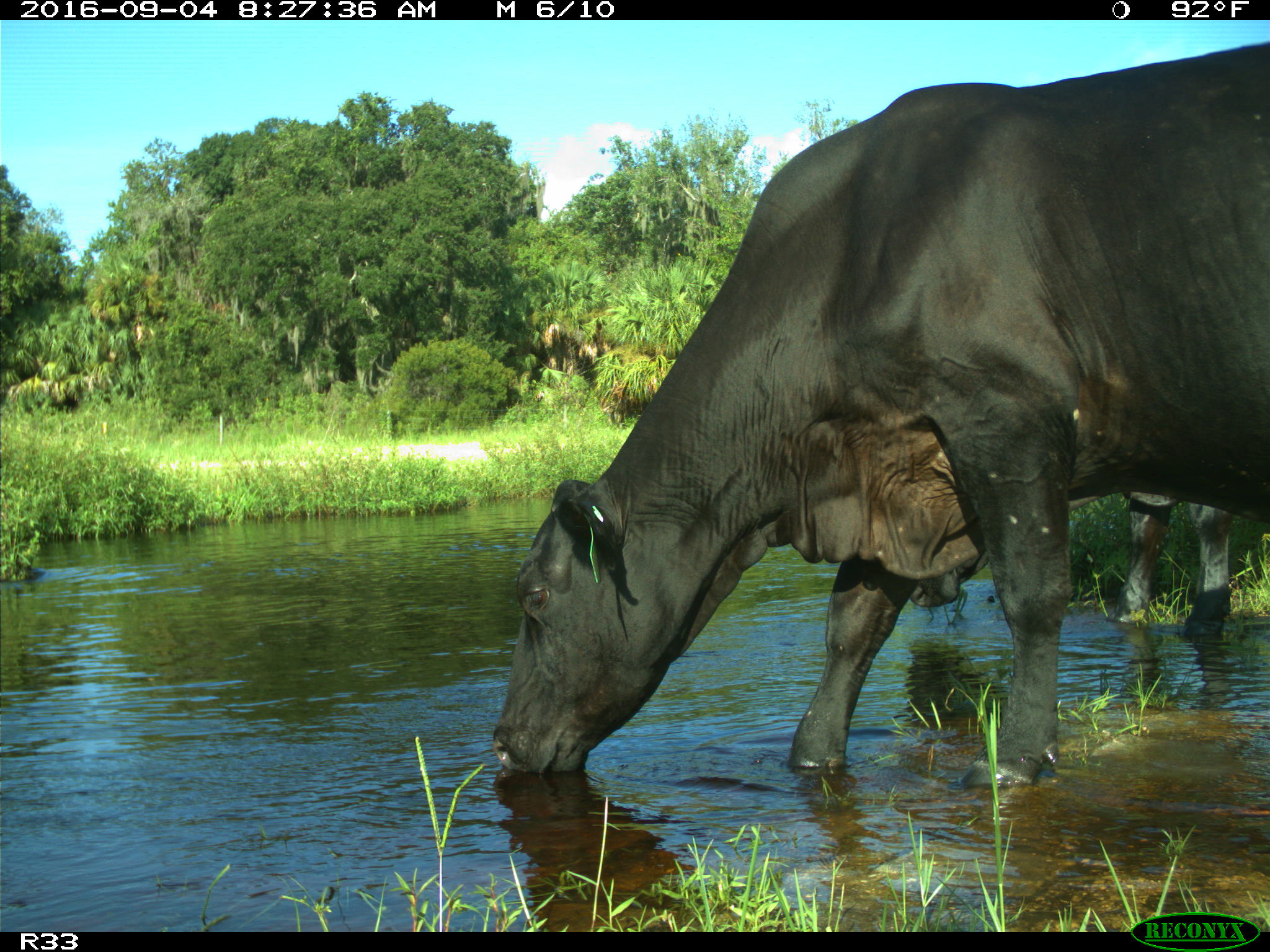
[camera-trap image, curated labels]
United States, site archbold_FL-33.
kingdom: Animalia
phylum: Chordata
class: Mammalia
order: Artiodactyla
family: Bovidae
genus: Bos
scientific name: Bos taurus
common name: domestic cow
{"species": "Bos taurus (domestic cow)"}